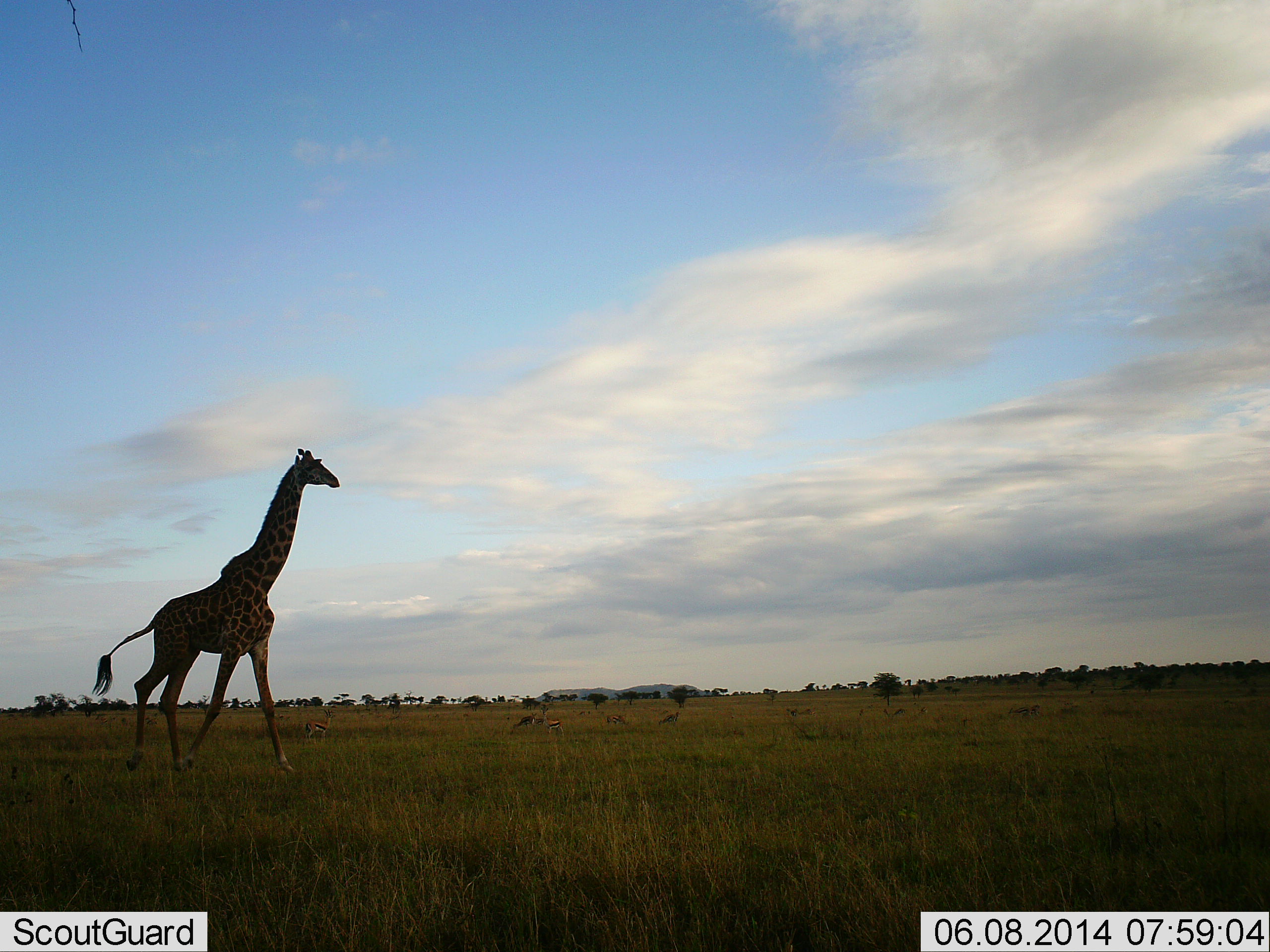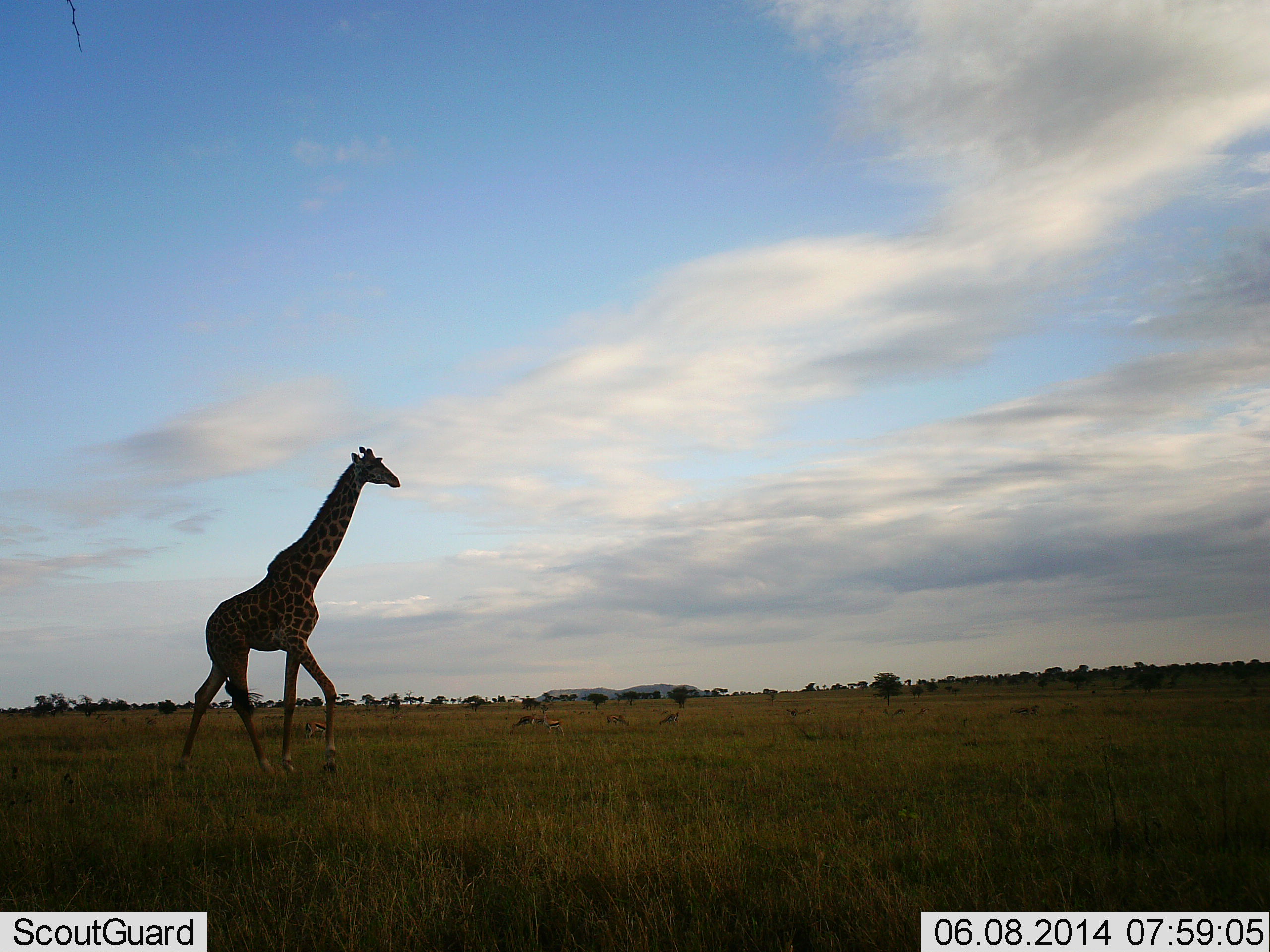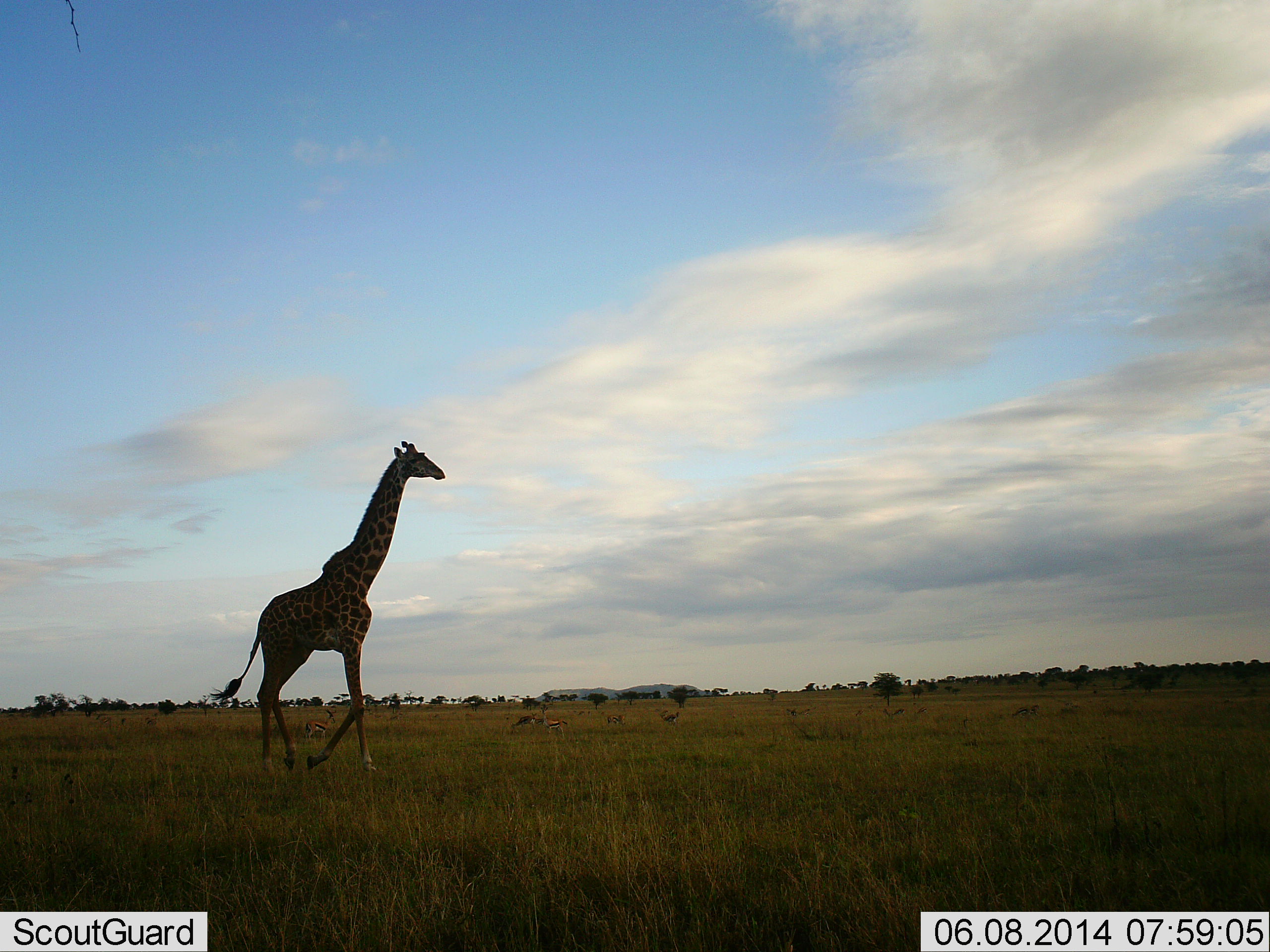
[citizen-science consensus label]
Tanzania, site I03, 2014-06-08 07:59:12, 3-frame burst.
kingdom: Animalia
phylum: Chordata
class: Mammalia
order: Artiodactyla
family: Giraffidae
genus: Giraffa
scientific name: Giraffa camelopardalis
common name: giraffe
Giraffe (Giraffa camelopardalis), count 1. Behavior (volunteer vote fractions): standing 8%, resting 0%, moving 92%, interacting 0%. Young present (vote fraction): 0%. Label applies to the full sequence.